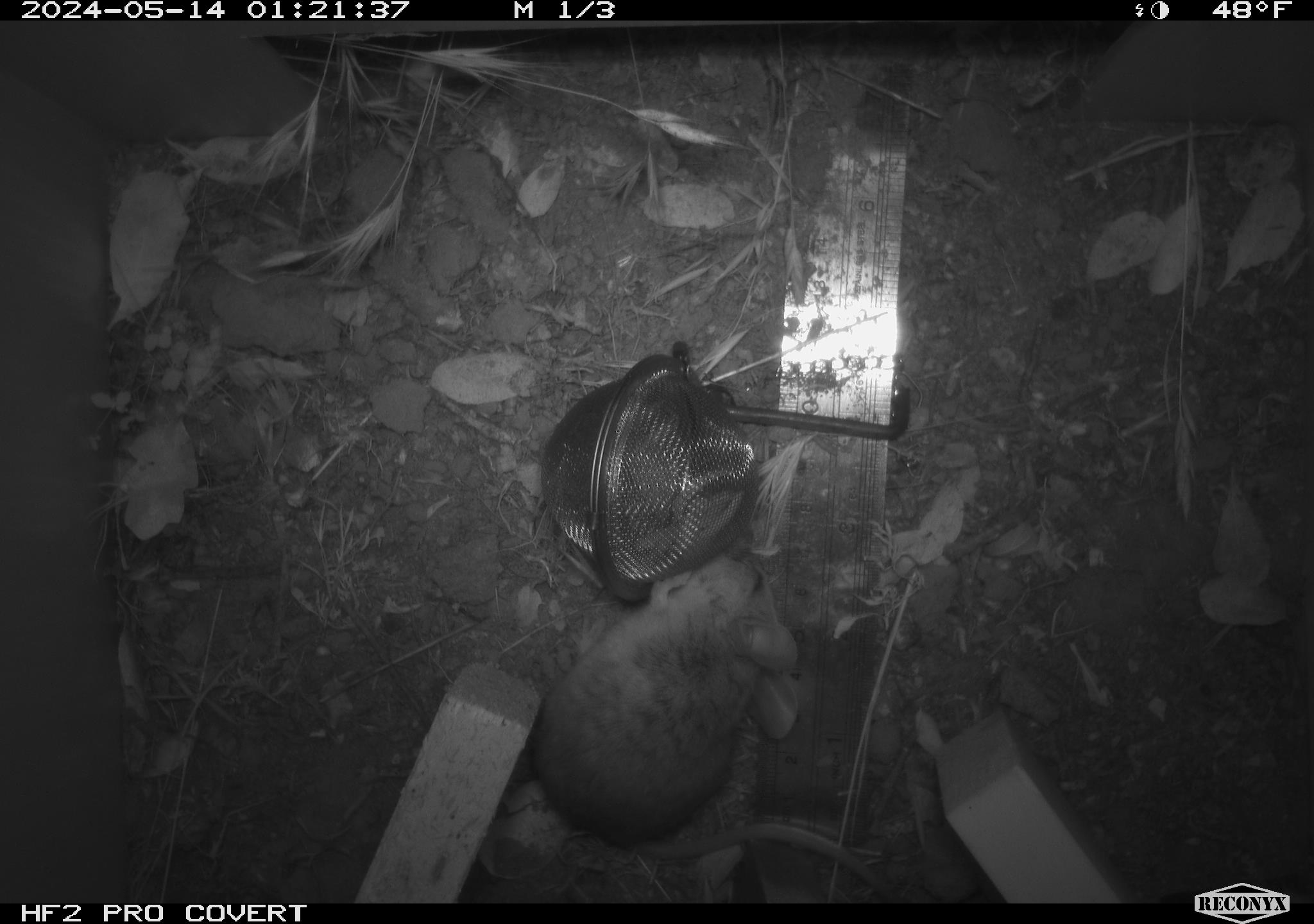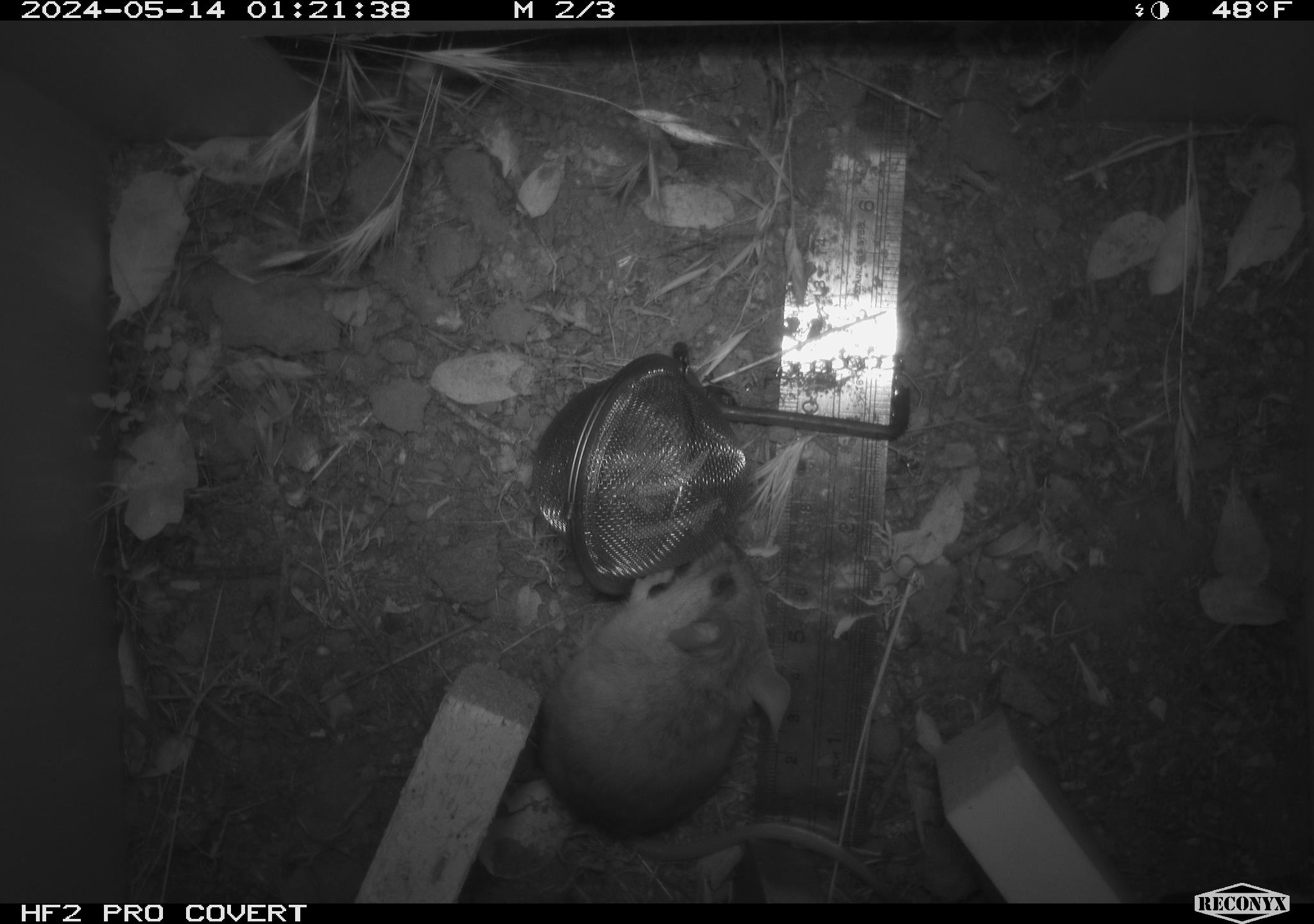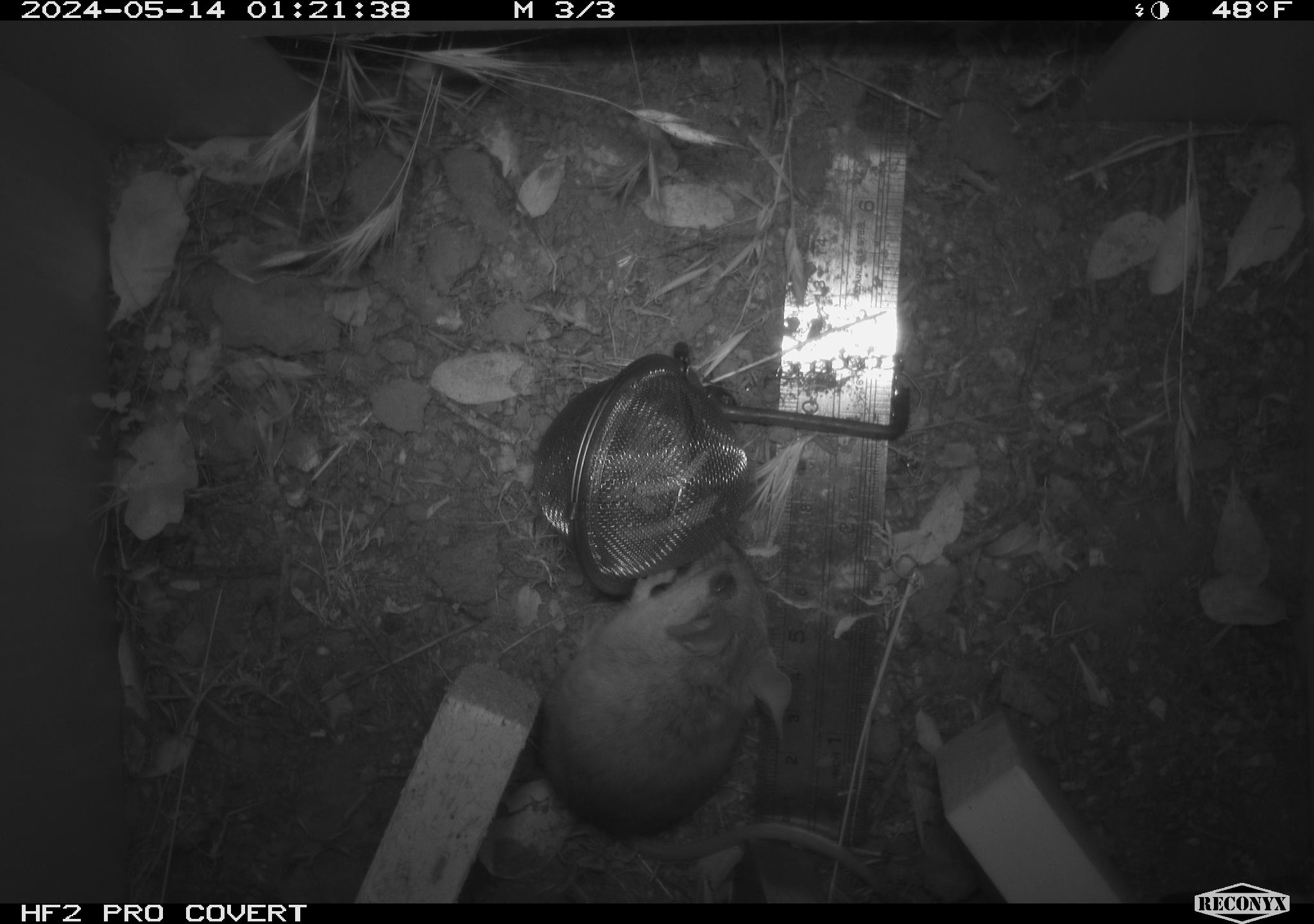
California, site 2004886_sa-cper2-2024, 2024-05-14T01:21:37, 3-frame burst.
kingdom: Animalia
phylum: Chordata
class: Mammalia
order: Rodentia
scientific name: Rodentia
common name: rodent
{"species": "rodent (Rodentia)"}